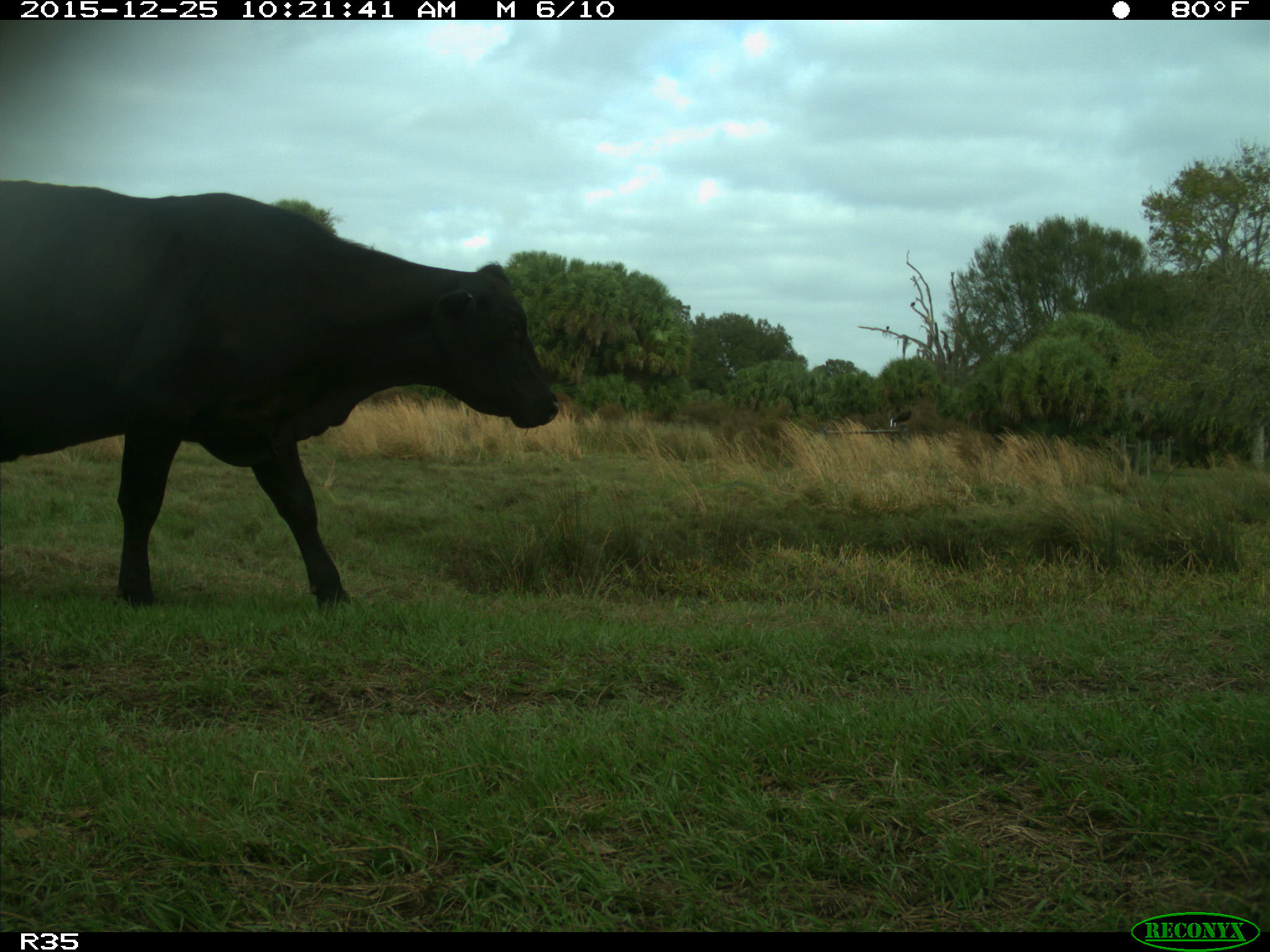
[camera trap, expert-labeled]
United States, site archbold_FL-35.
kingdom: Animalia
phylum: Chordata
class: Mammalia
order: Artiodactyla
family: Bovidae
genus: Bos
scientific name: Bos taurus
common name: domestic cow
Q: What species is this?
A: Bos taurus (domestic cow).